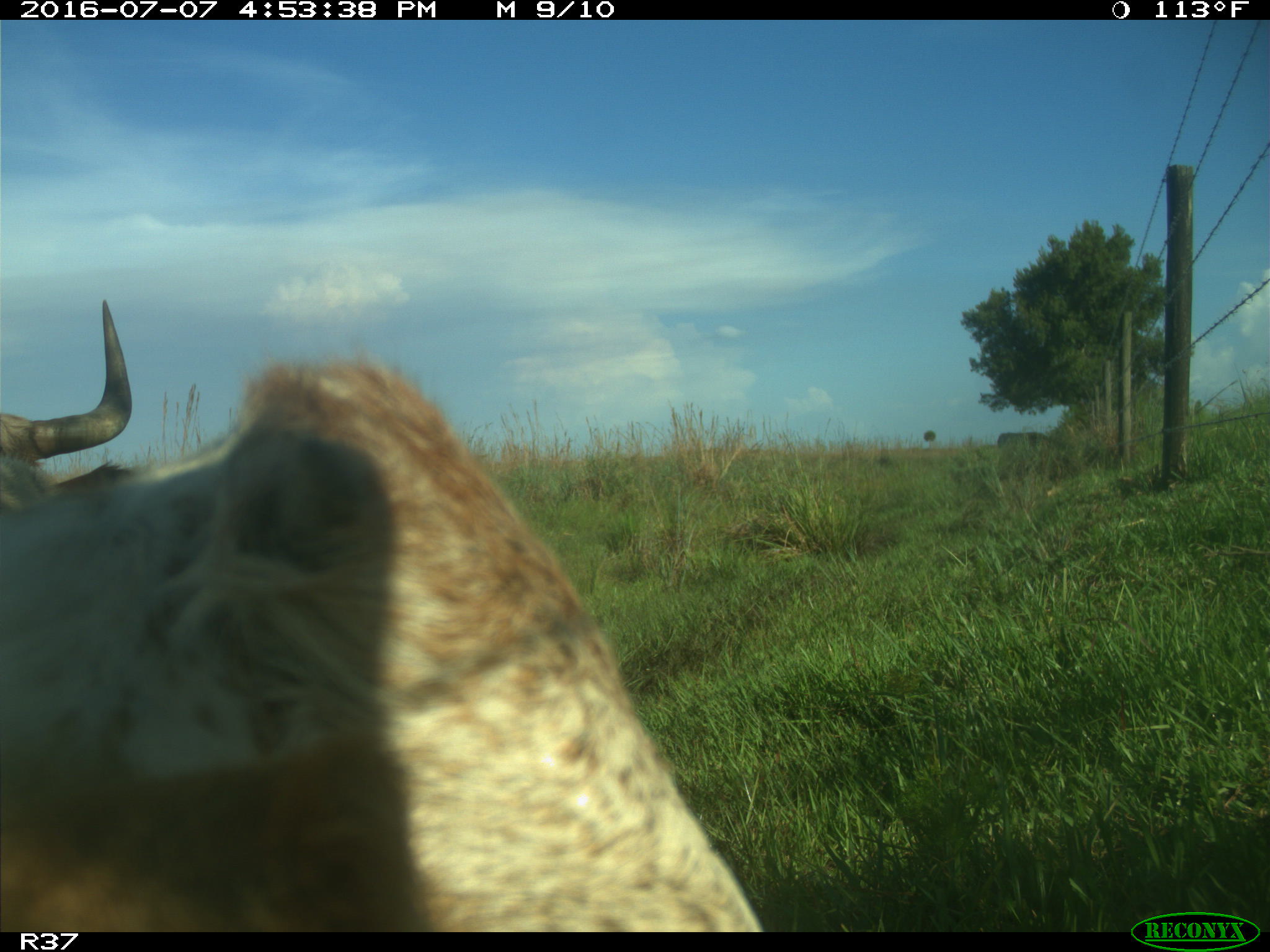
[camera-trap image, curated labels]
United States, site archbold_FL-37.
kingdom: Animalia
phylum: Chordata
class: Mammalia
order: Artiodactyla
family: Bovidae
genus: Bos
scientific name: Bos taurus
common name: domestic cow